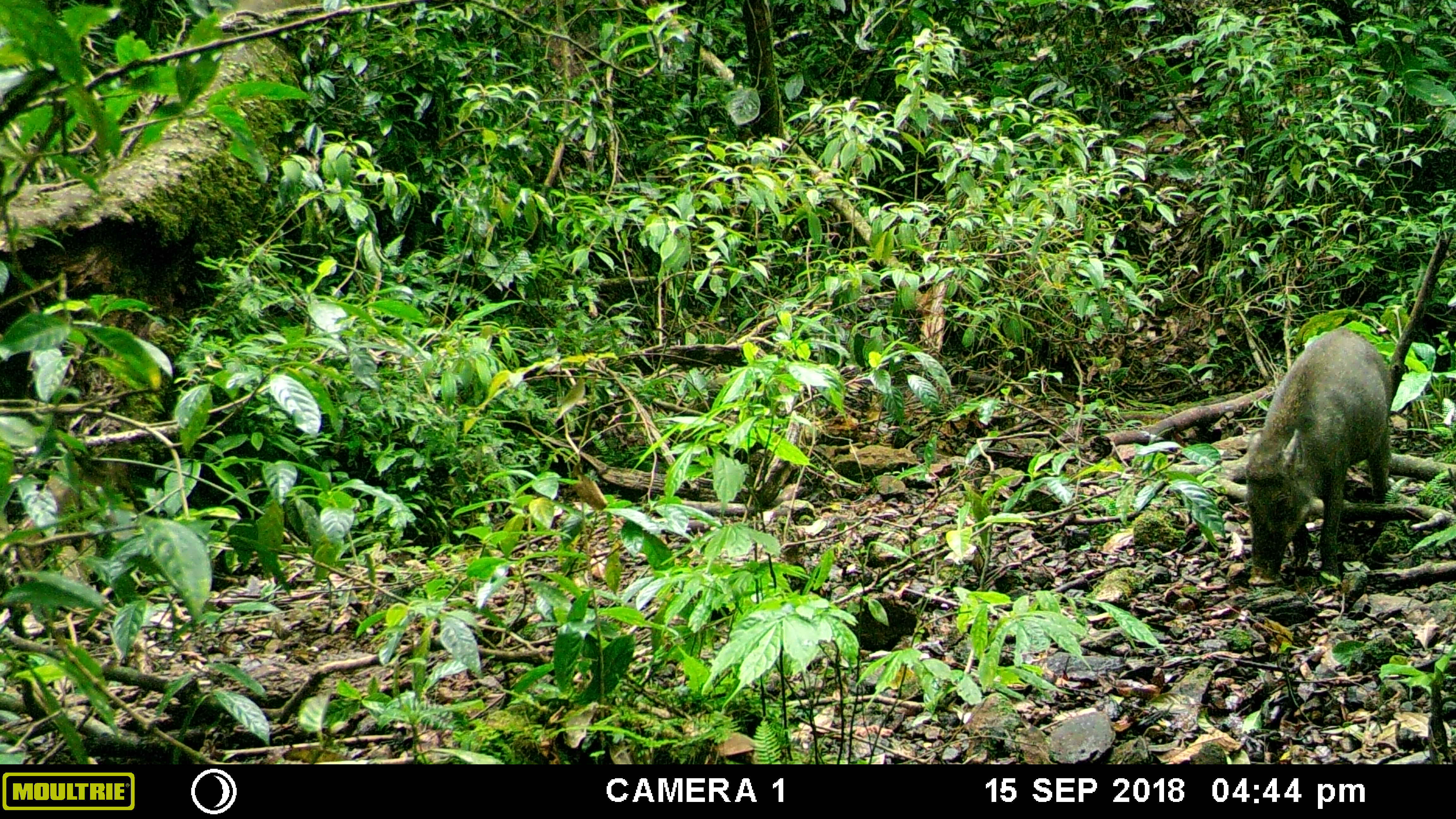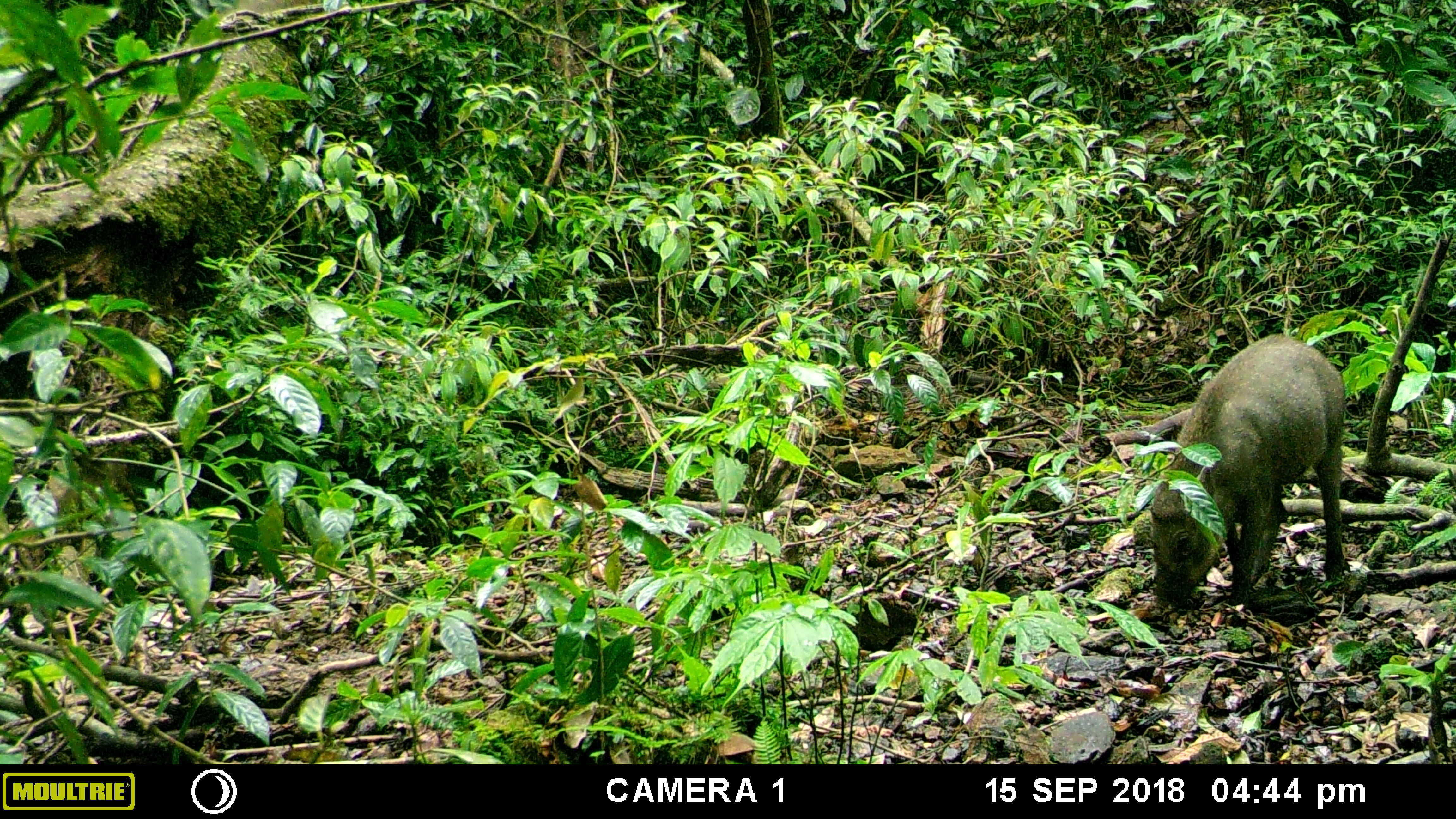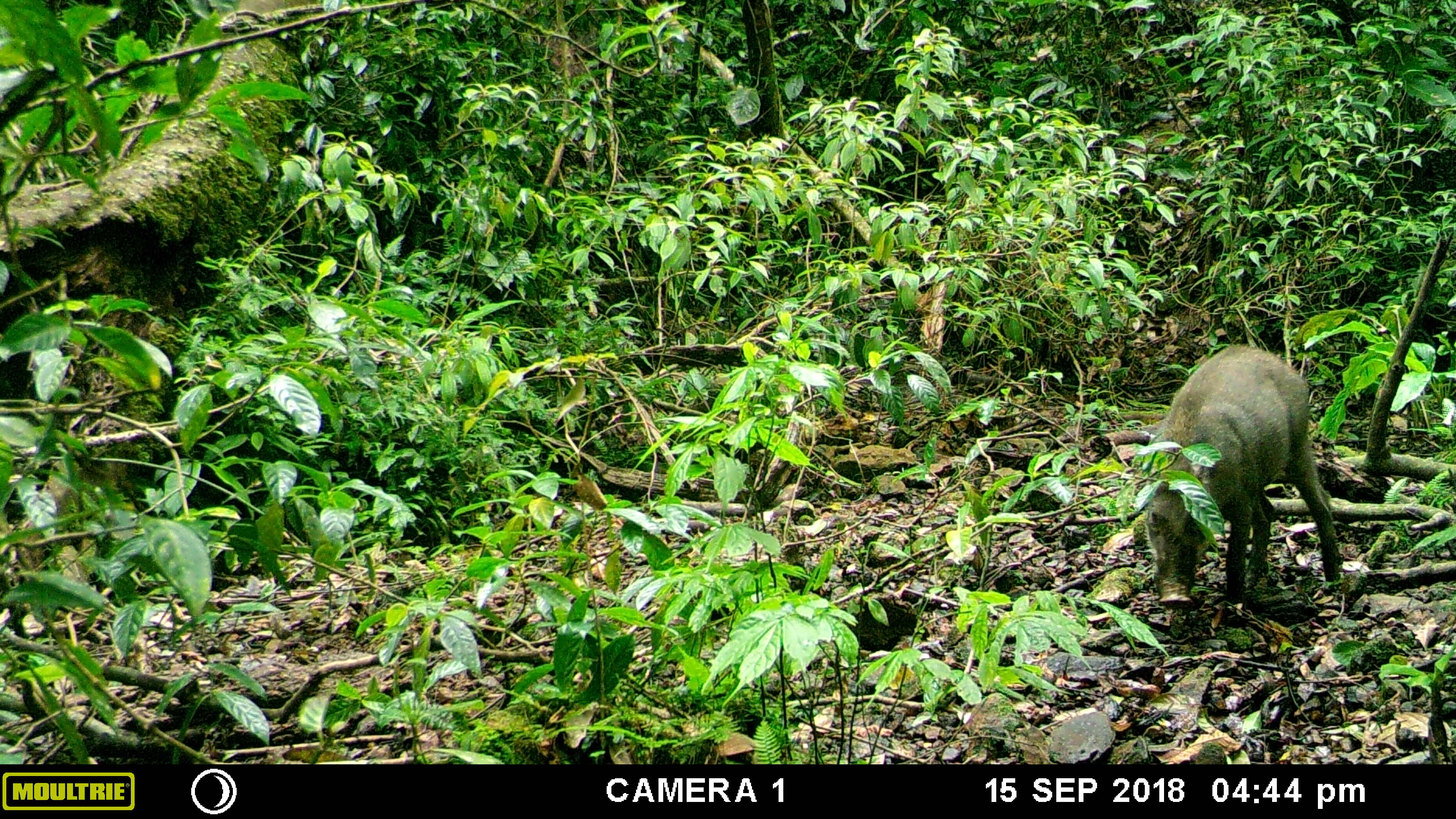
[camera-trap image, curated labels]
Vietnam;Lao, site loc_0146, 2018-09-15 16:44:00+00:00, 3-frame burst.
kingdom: Animalia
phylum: Chordata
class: Mammalia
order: Artiodactyla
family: Suidae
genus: Sus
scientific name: Sus scrofa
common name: eurasian wild pig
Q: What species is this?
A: Eurasian wild pig (Sus scrofa).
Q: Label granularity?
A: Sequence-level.